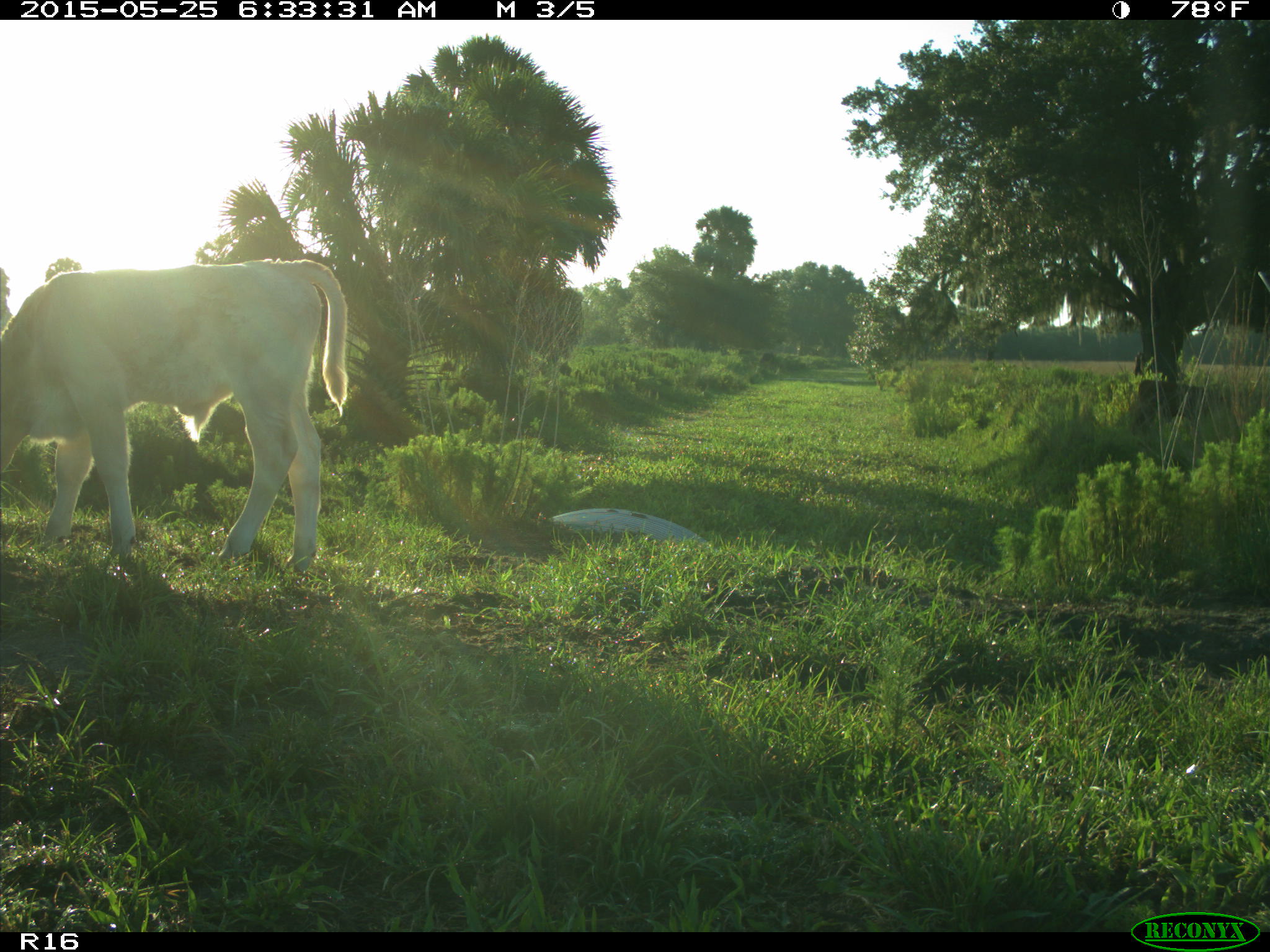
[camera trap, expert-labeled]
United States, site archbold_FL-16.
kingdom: Animalia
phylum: Chordata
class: Mammalia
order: Artiodactyla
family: Bovidae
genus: Bos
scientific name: Bos taurus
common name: domestic cow